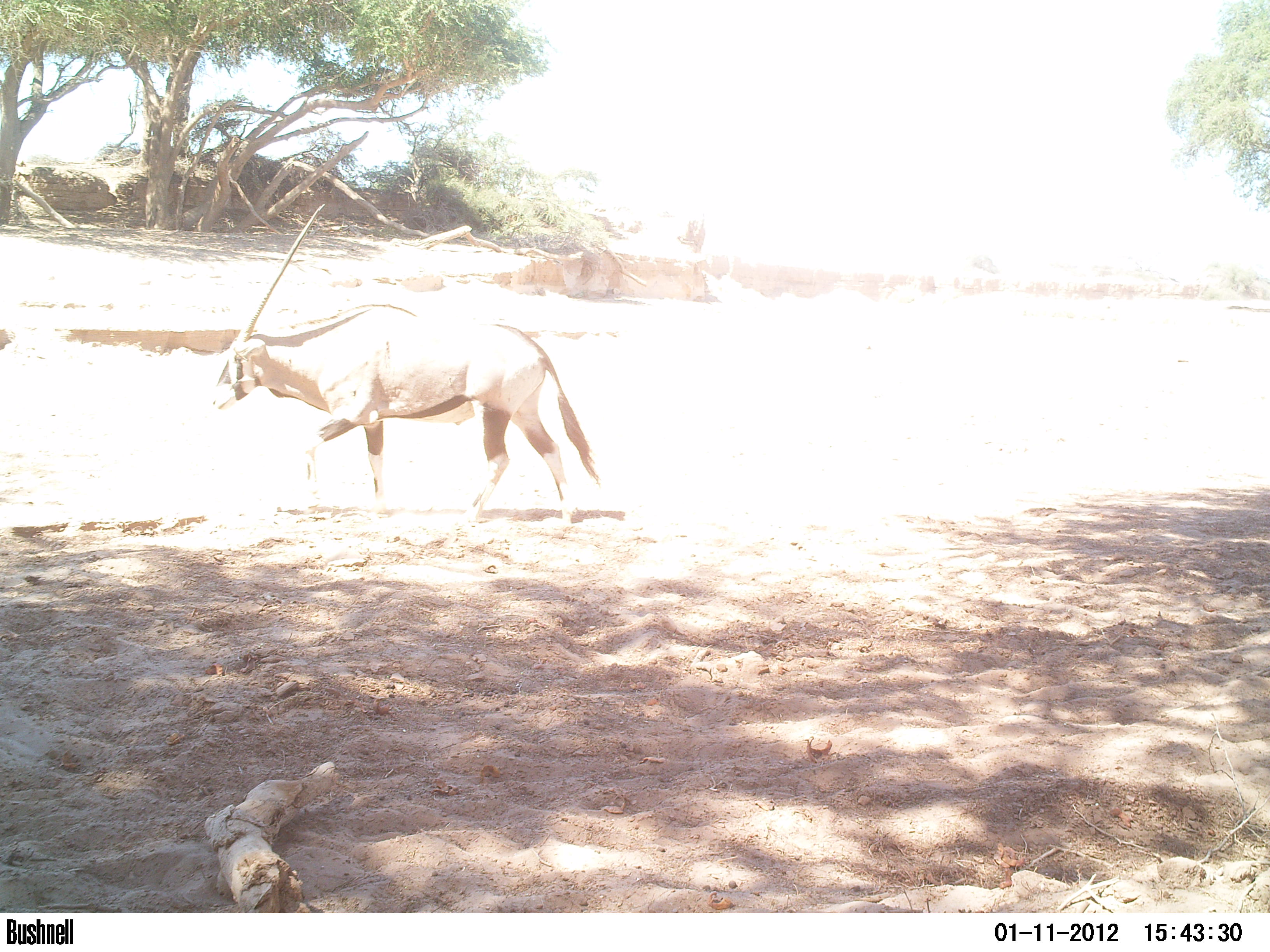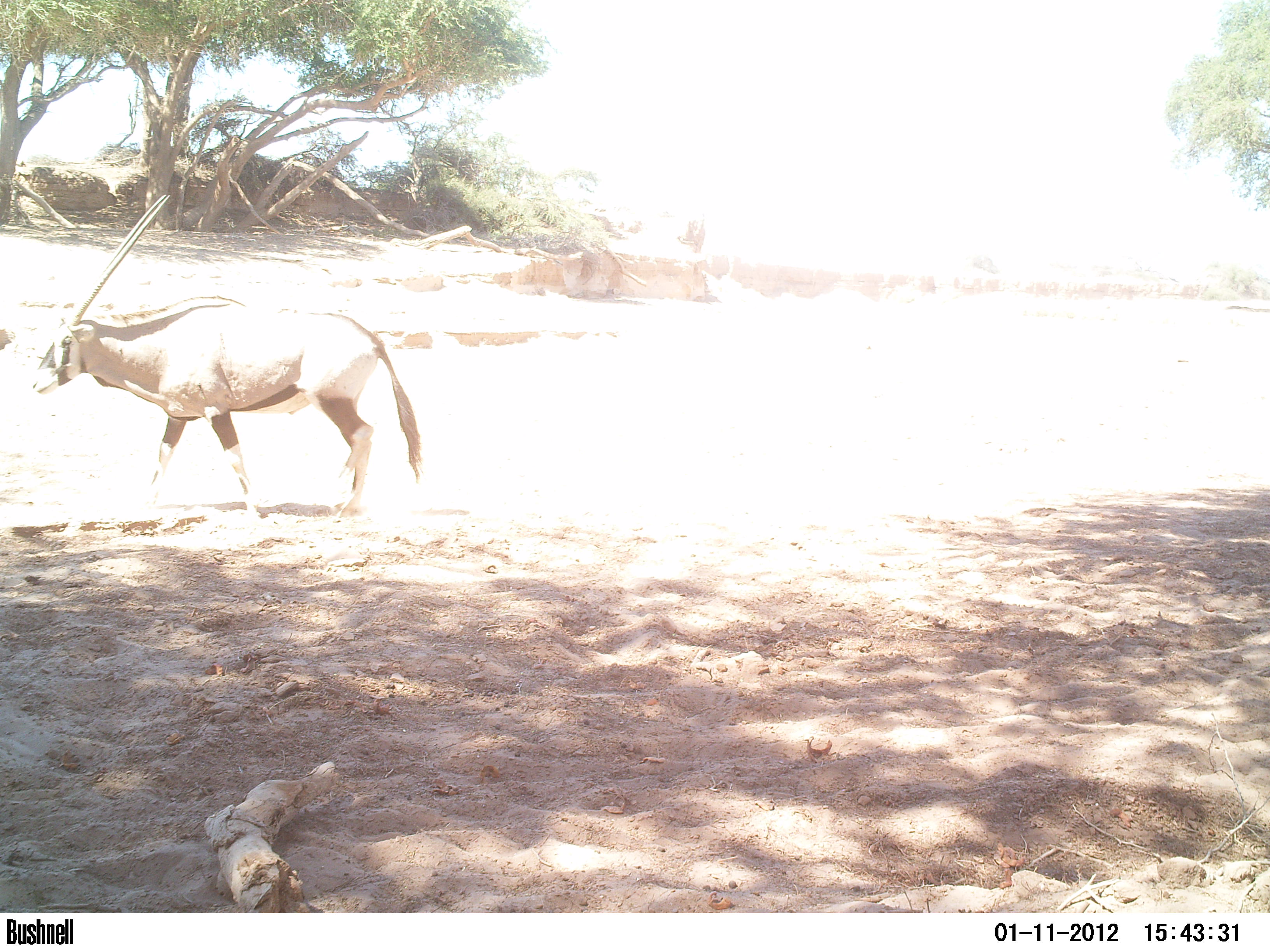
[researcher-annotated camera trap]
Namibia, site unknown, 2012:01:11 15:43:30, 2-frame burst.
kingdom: Animalia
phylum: Chordata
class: Mammalia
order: Artiodactyla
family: Bovidae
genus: Oryx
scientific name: Oryx gazella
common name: gemsbok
Oryx gazella (gemsbok).